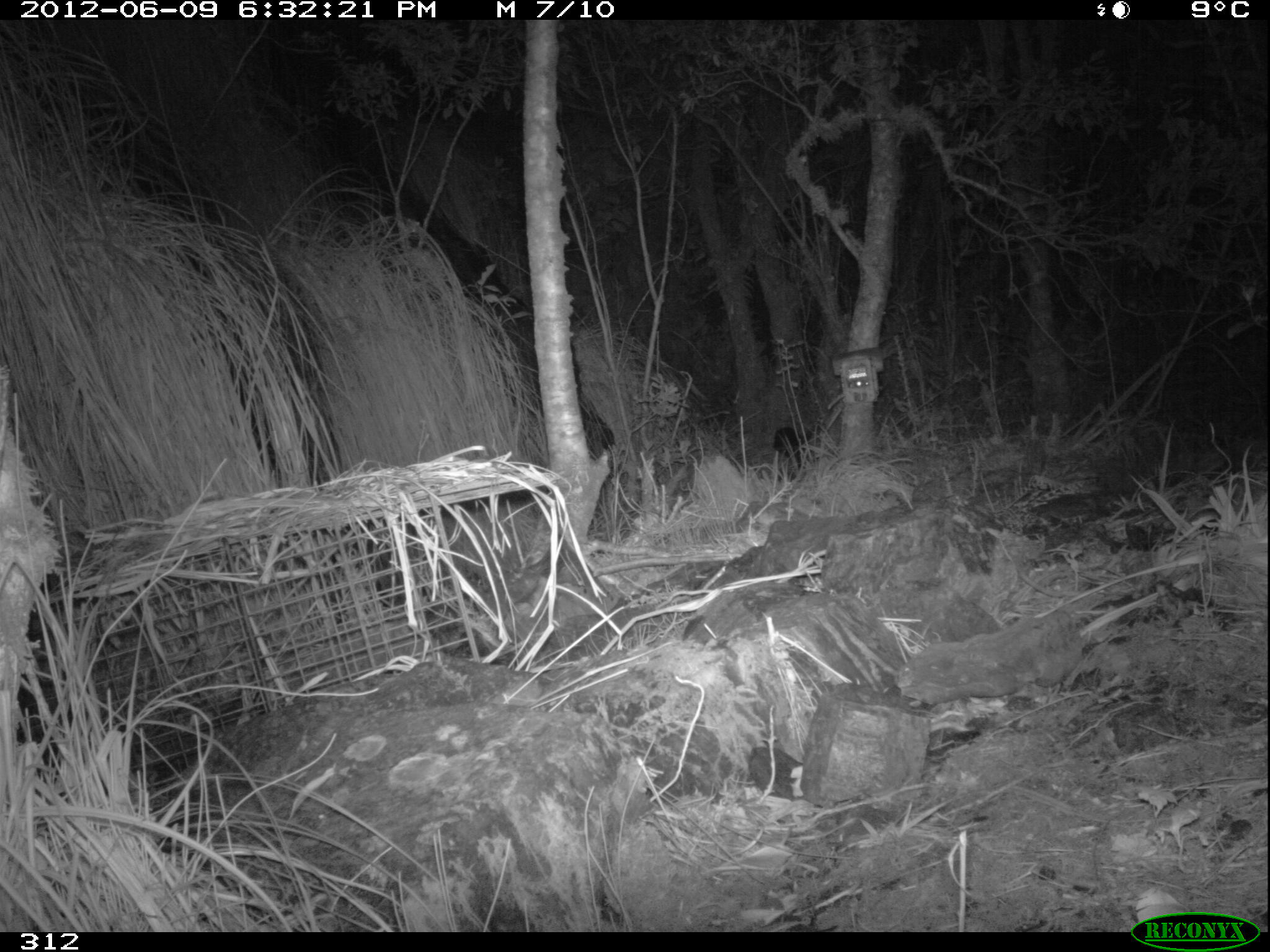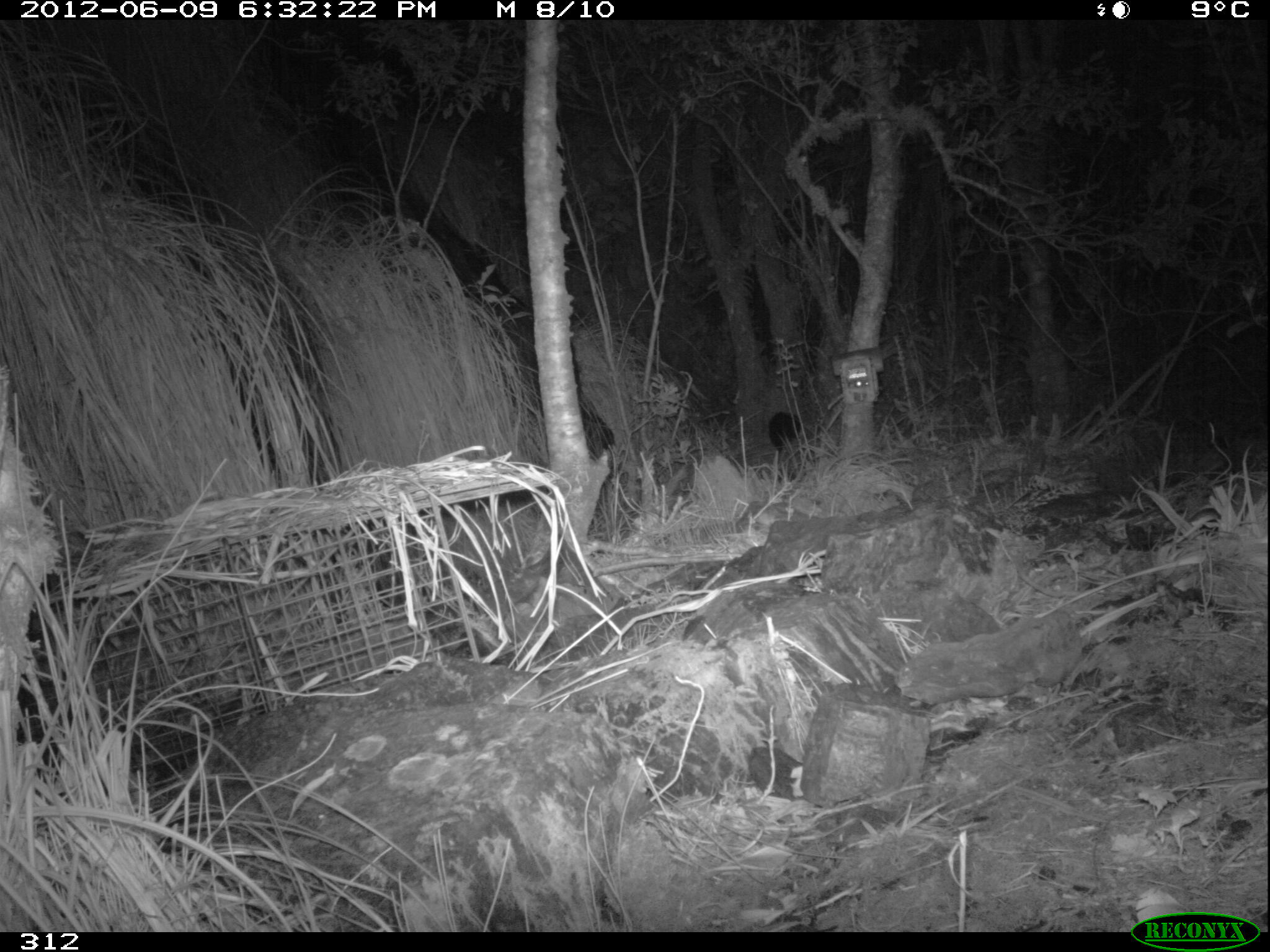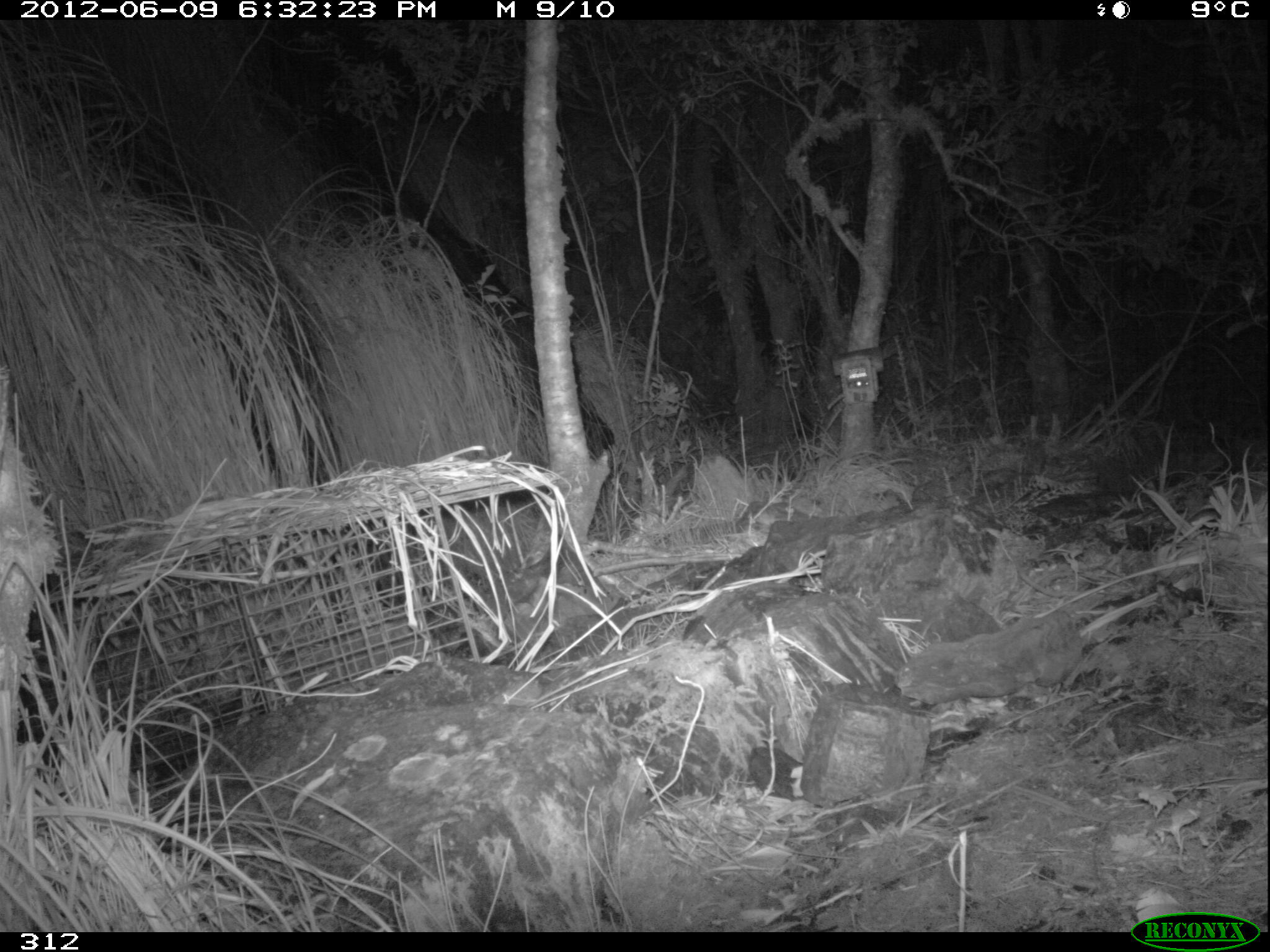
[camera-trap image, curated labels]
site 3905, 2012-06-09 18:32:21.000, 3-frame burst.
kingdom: Animalia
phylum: Chordata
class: Mammalia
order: Didelphimorphia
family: Didelphidae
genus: Didelphis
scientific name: Didelphis pernigra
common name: andean white-eared opossum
Didelphis pernigra (andean white-eared opossum).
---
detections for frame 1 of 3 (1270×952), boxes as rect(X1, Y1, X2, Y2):
didelphis pernigra: rect(772, 426, 824, 477)